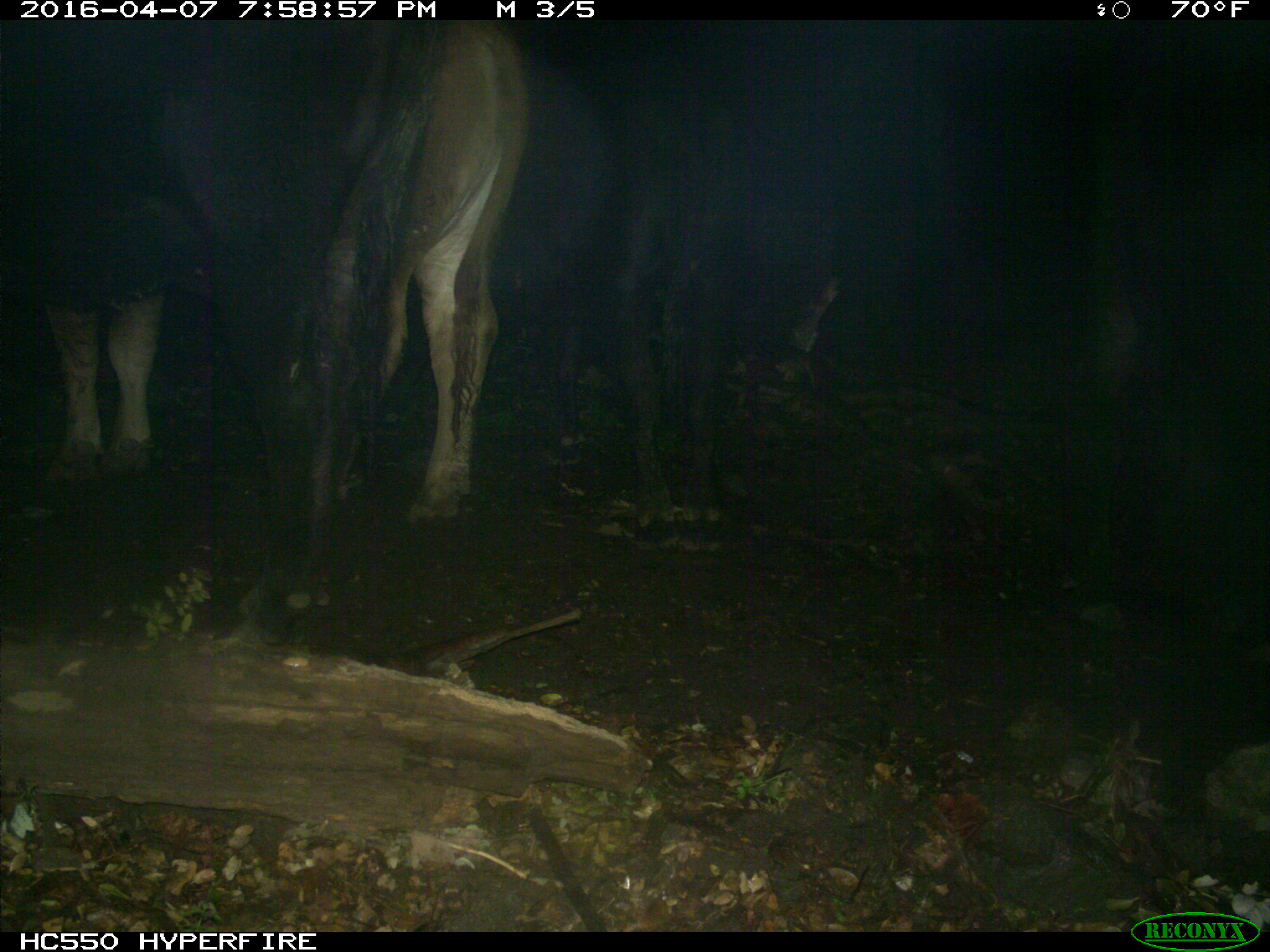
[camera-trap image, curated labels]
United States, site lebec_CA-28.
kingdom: Animalia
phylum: Chordata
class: Mammalia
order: Artiodactyla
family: Bovidae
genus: Bos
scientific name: Bos taurus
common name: domestic cow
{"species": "Bos taurus (domestic cow)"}